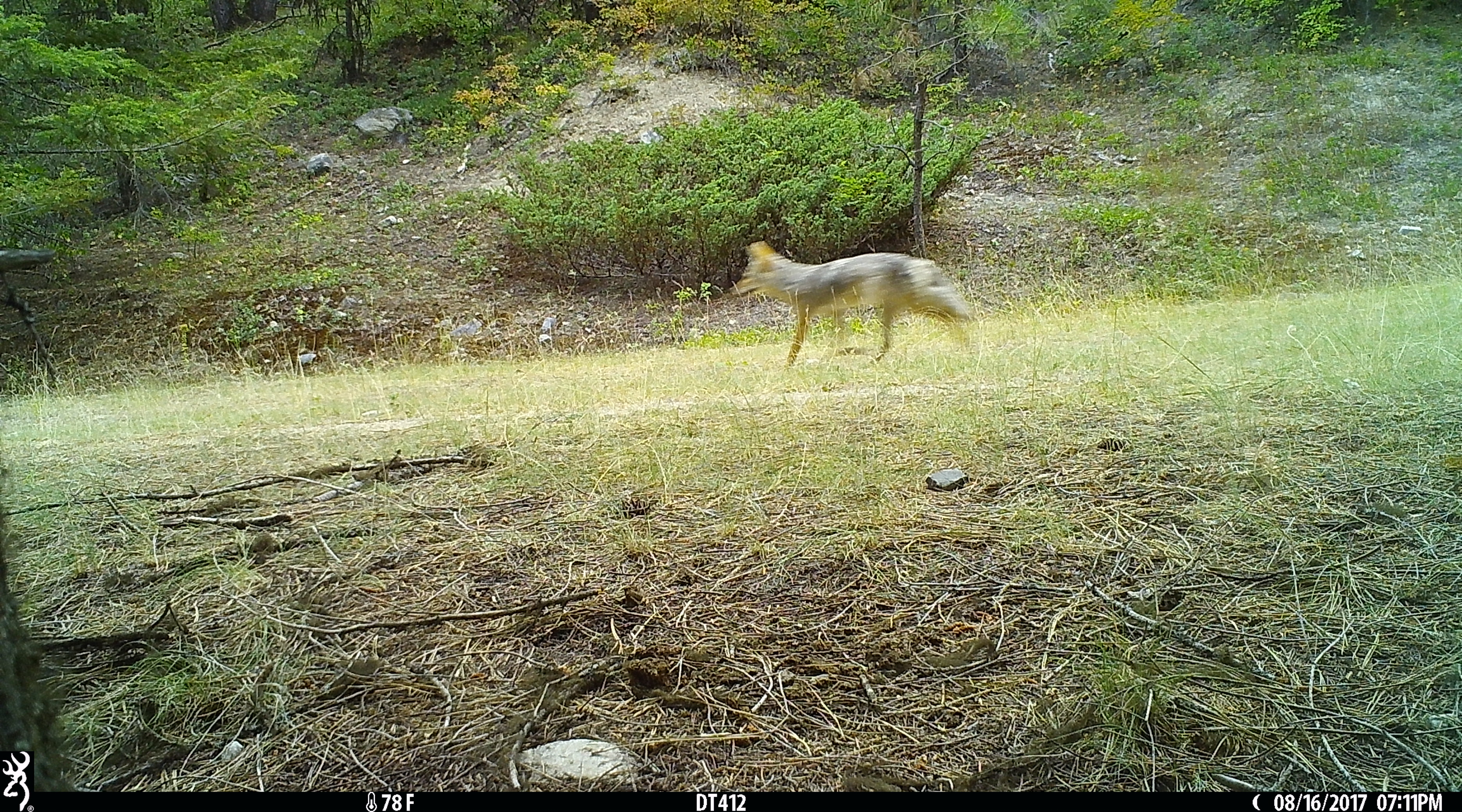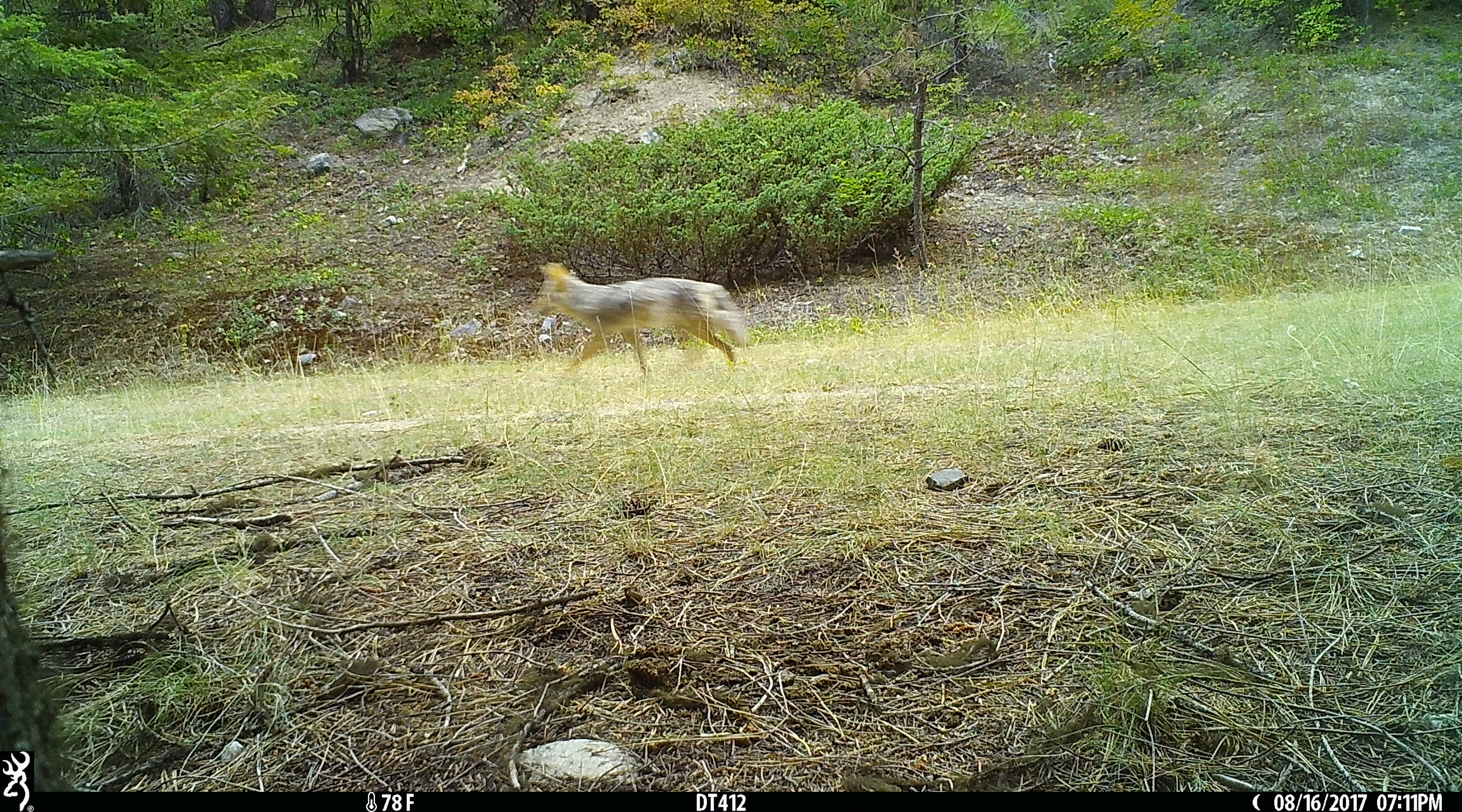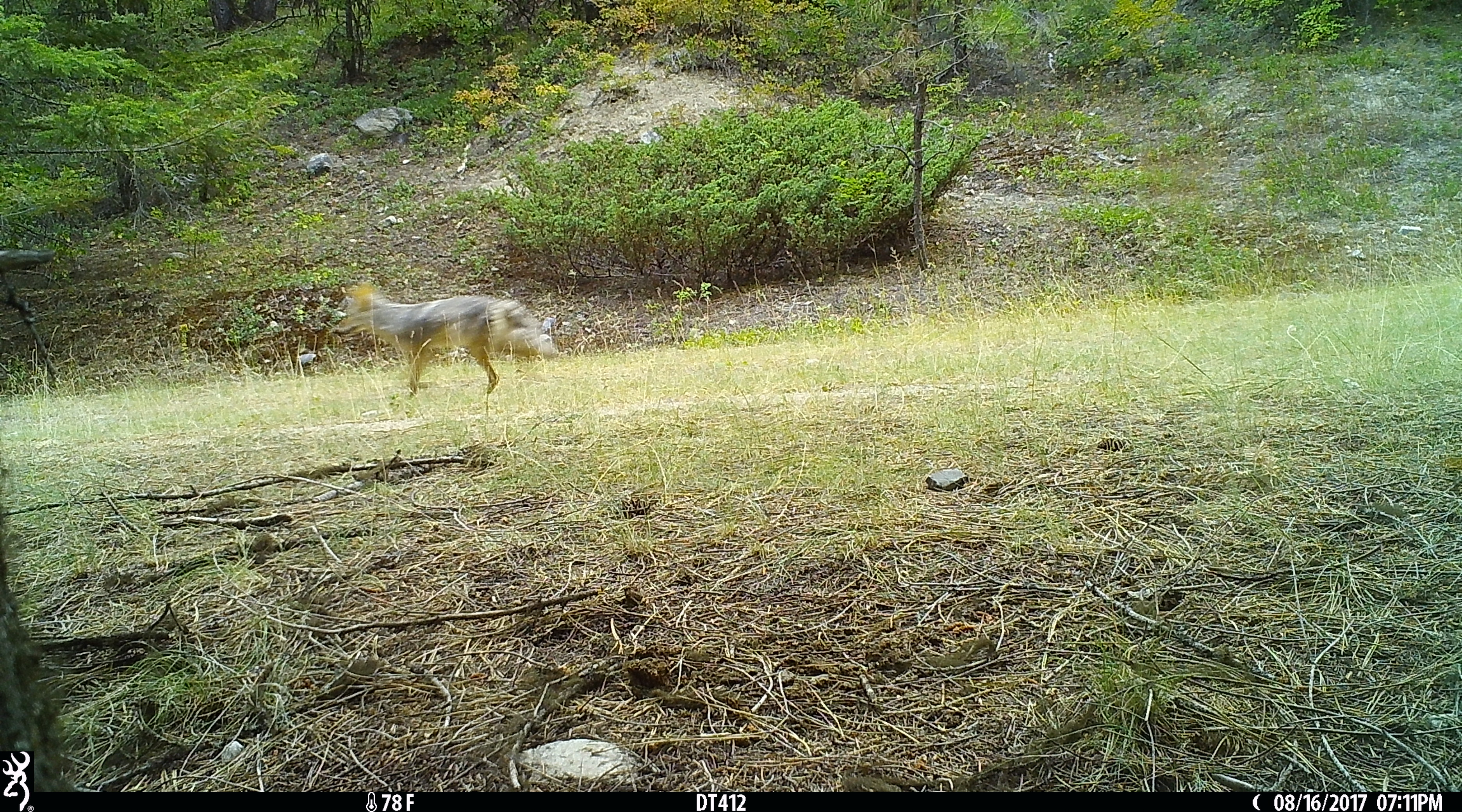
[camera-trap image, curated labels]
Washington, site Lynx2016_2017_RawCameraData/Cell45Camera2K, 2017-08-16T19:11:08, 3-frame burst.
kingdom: Animalia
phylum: Chordata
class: Mammalia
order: Carnivora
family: Canidae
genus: Canis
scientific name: Canis latrans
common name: coyote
Canis latrans (coyote). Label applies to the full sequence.